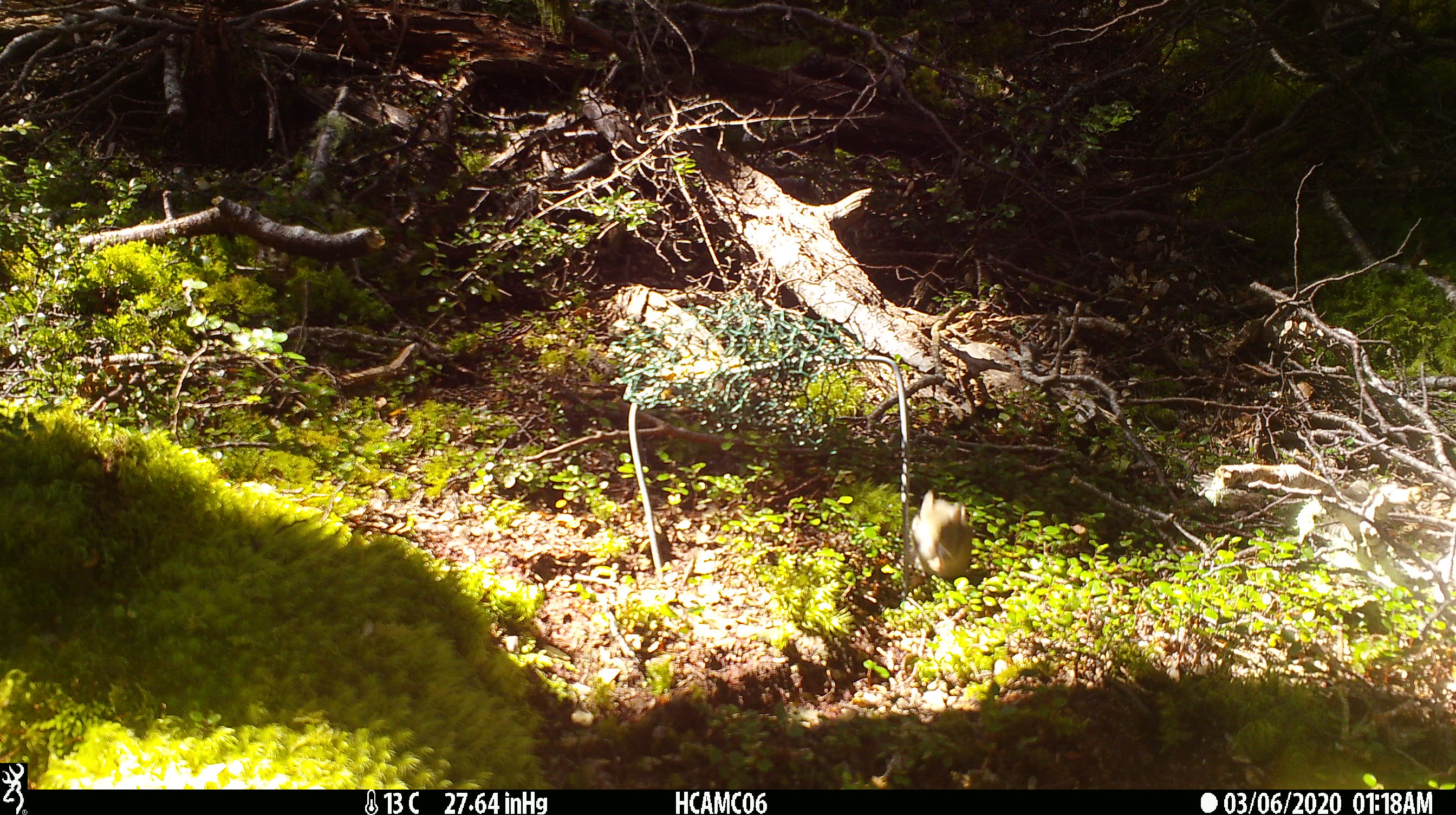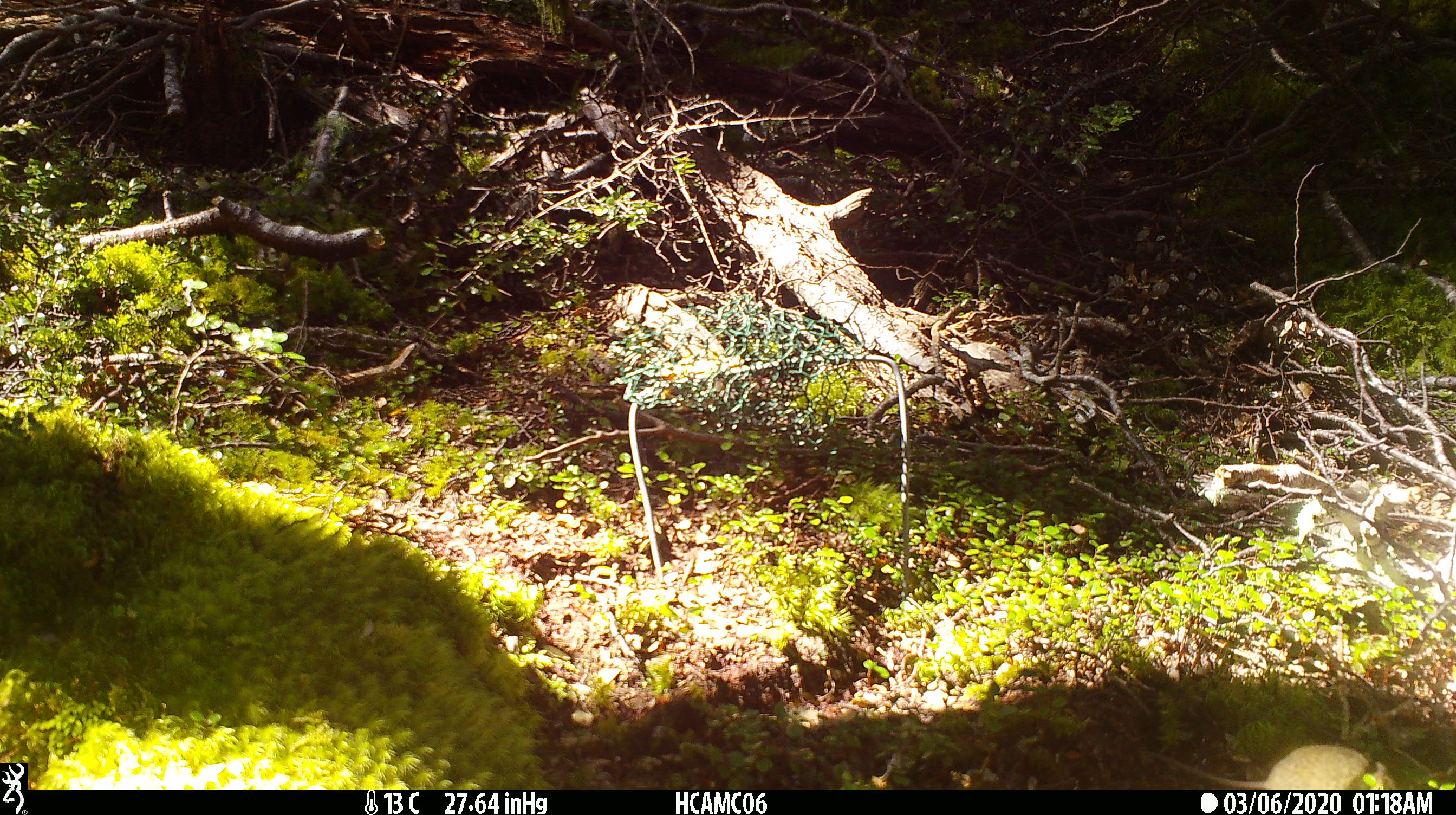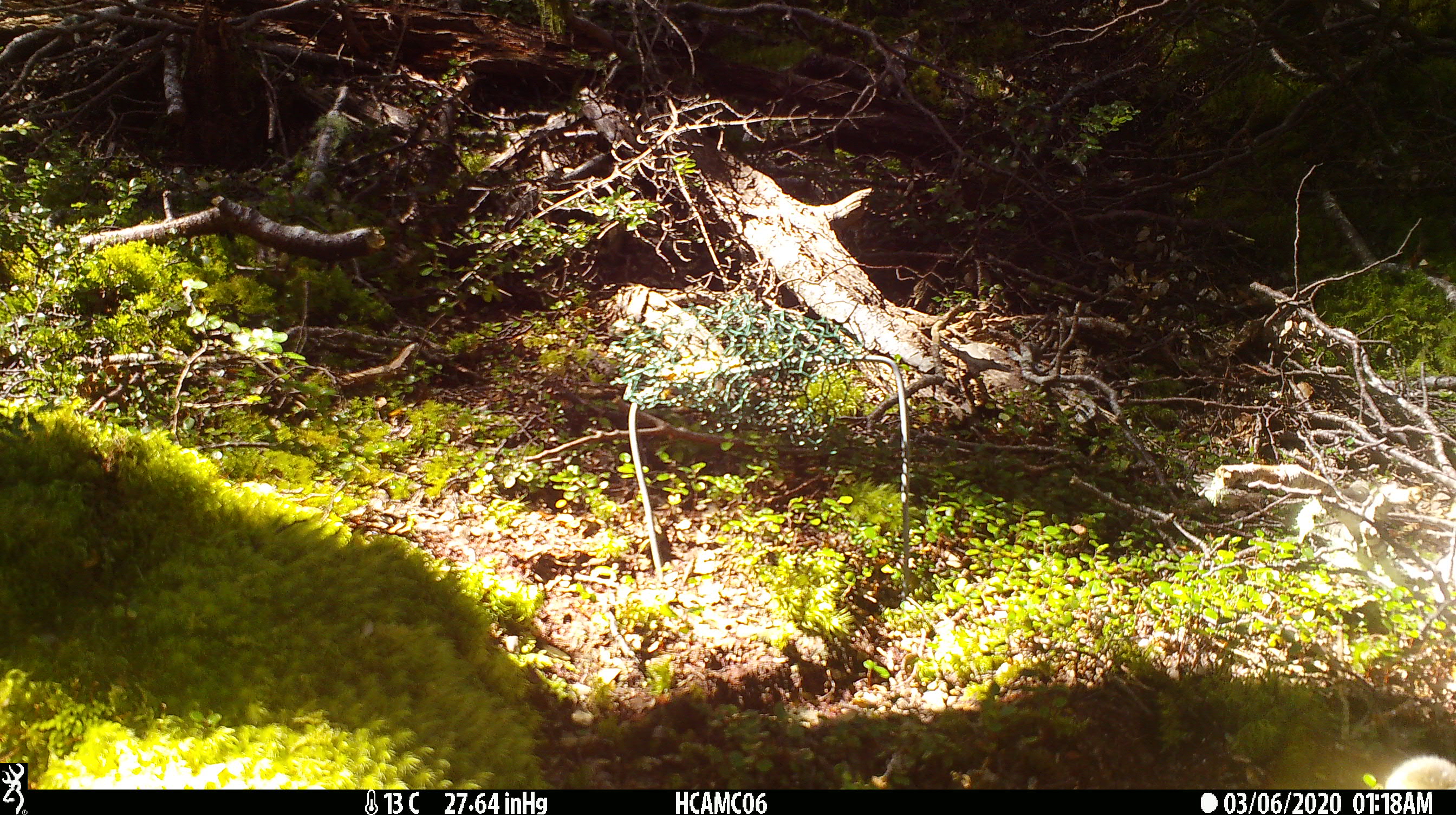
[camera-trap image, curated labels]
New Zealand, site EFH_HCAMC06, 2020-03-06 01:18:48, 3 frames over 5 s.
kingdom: Animalia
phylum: Chordata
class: Mammalia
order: Rodentia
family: Muridae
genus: Mus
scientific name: Mus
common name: mouse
Mouse (Mus).